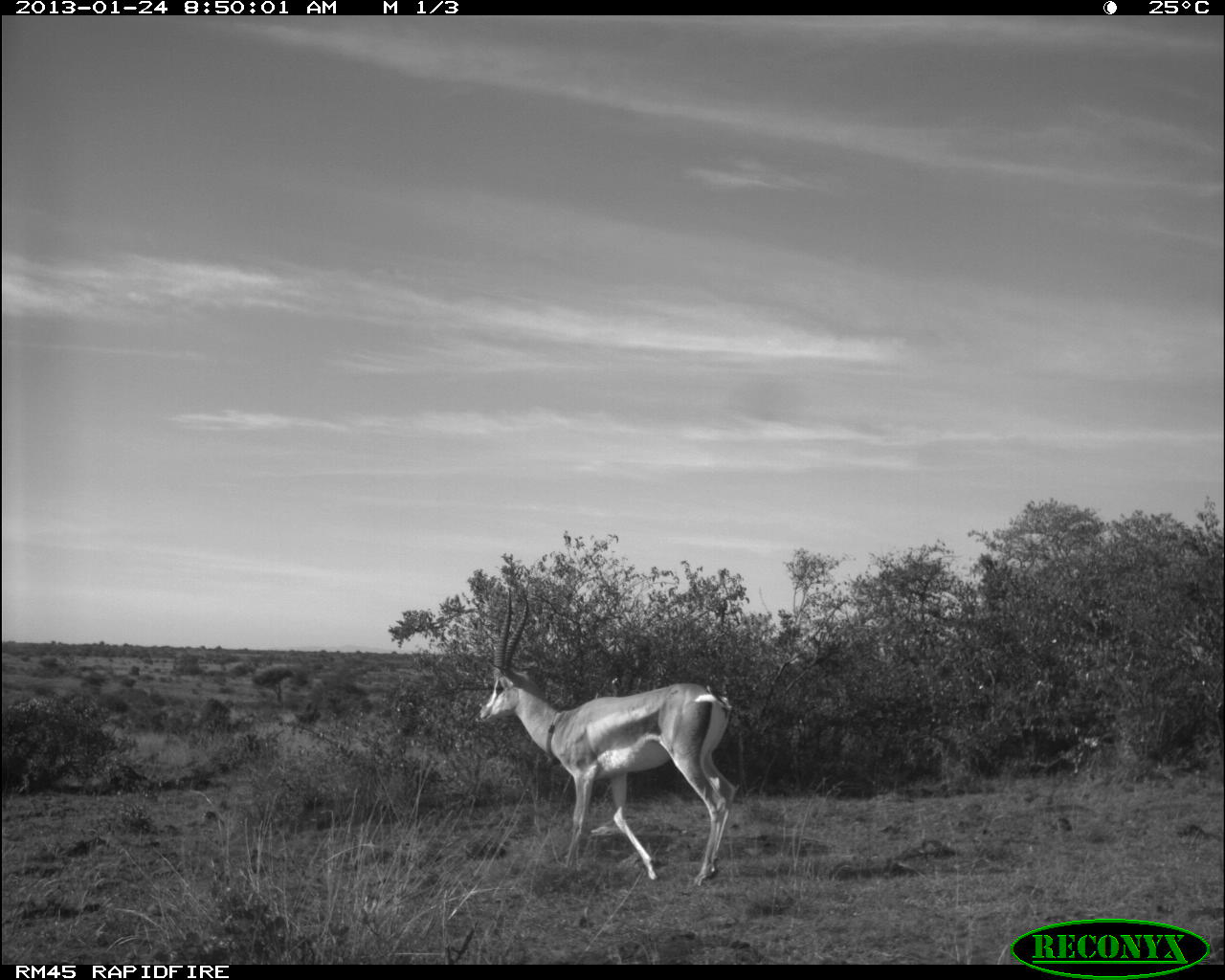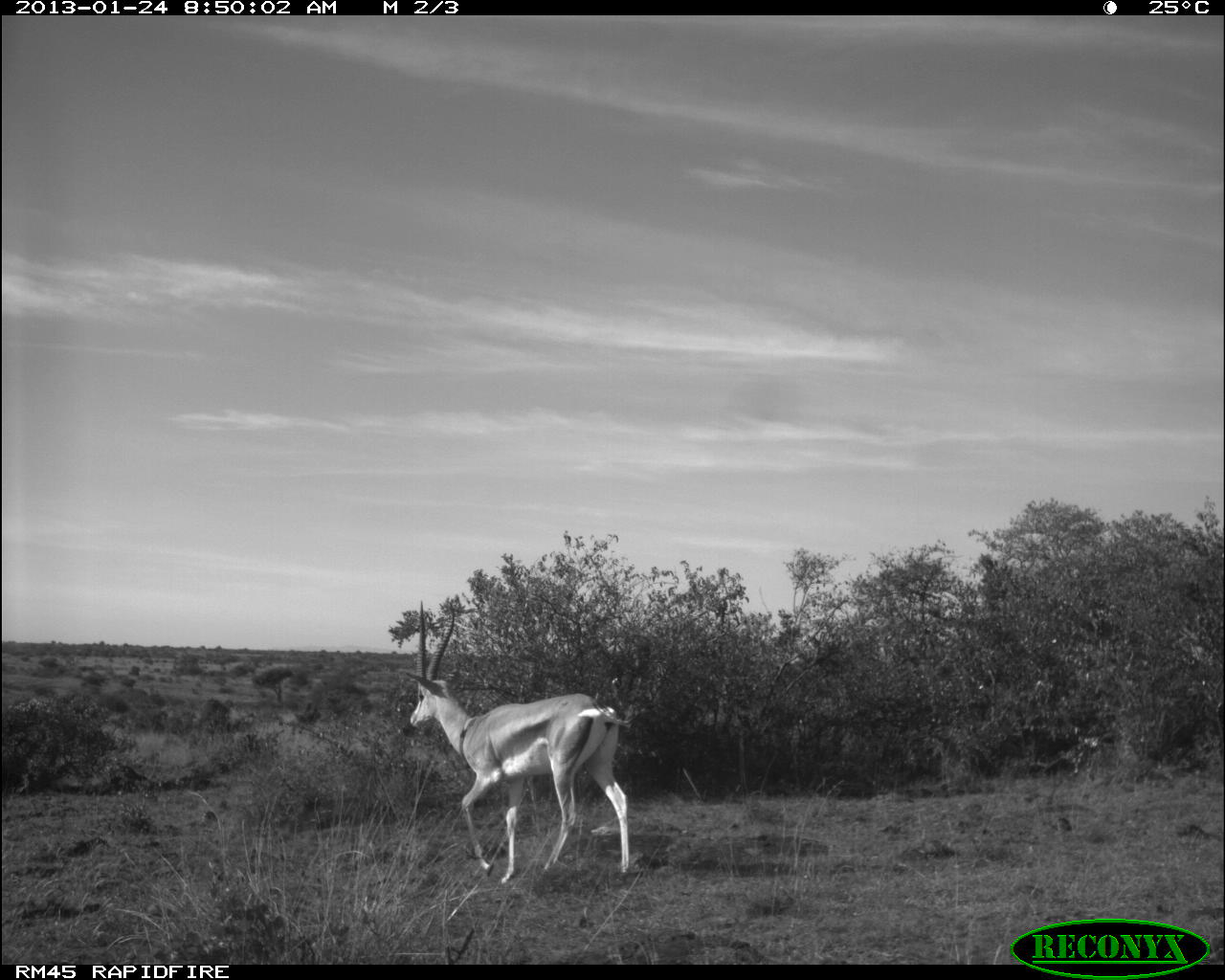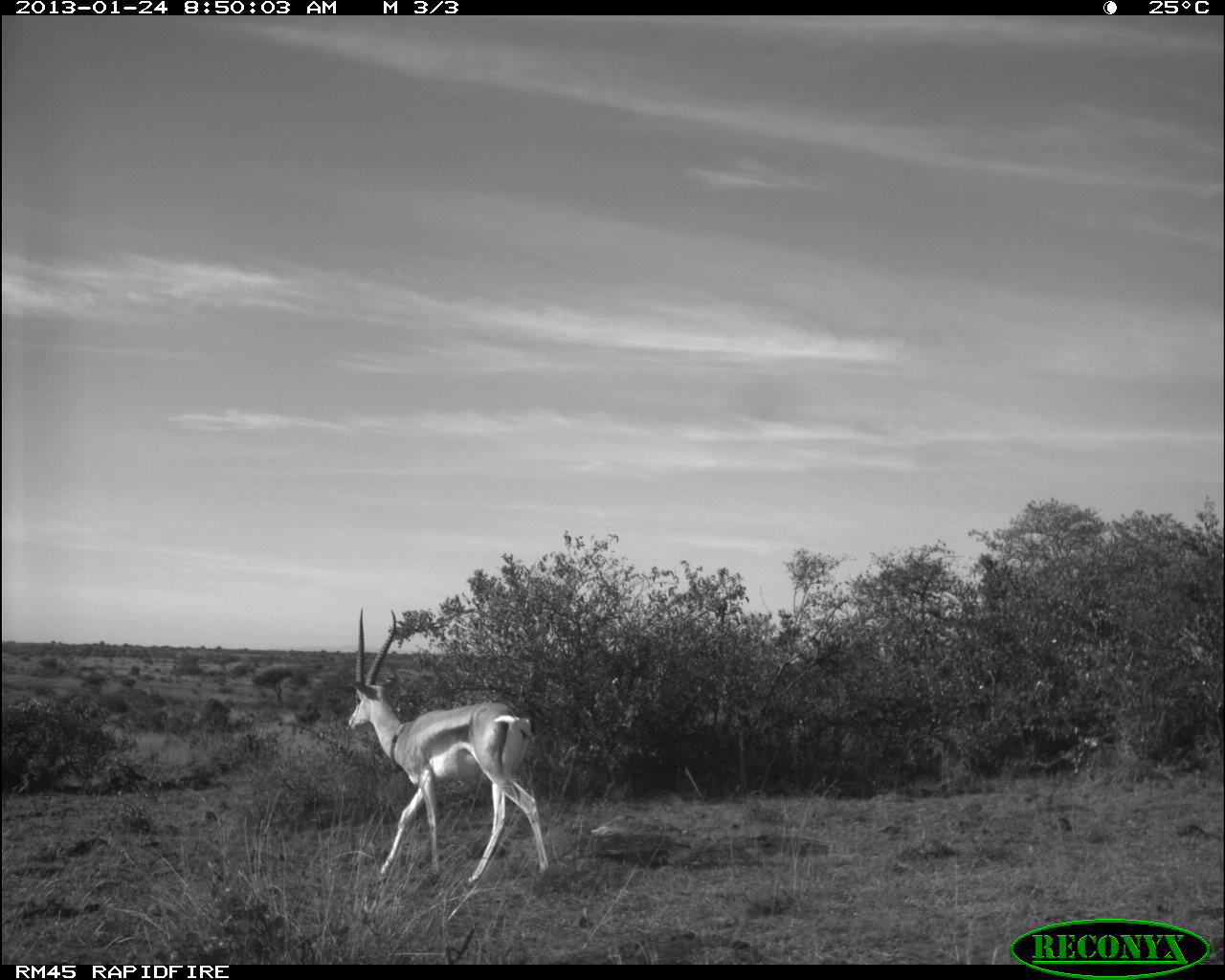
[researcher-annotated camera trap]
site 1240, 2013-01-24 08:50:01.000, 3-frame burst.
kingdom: Animalia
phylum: Chordata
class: Mammalia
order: Artiodactyla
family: Bovidae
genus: Nanger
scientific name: Nanger granti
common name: grant's gazelle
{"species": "Nanger granti (grant's gazelle)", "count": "1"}